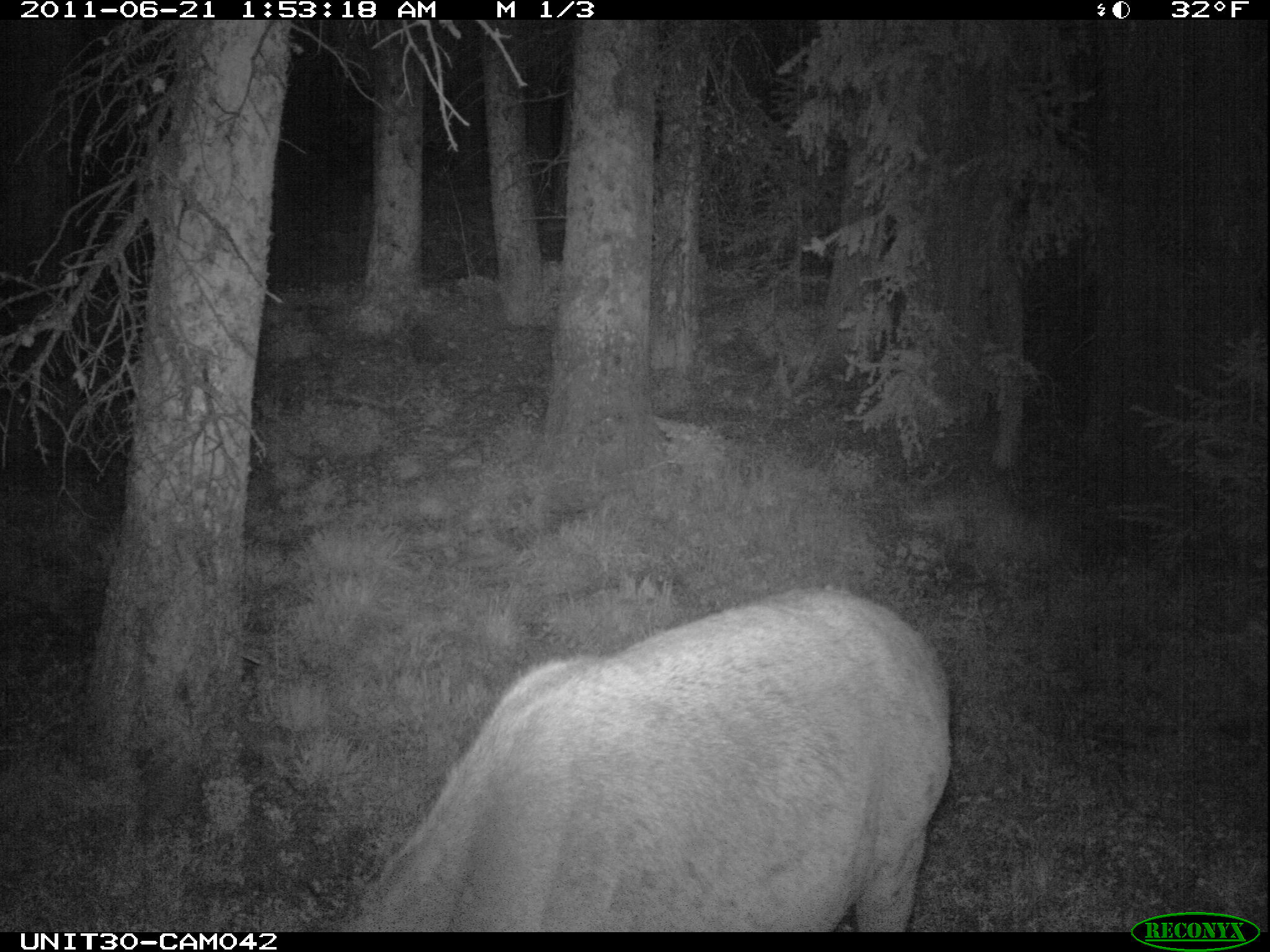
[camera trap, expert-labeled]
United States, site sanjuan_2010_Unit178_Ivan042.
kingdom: Animalia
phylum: Chordata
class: Mammalia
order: Artiodactyla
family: Cervidae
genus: Cervus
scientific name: Cervus elaphus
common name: red deer